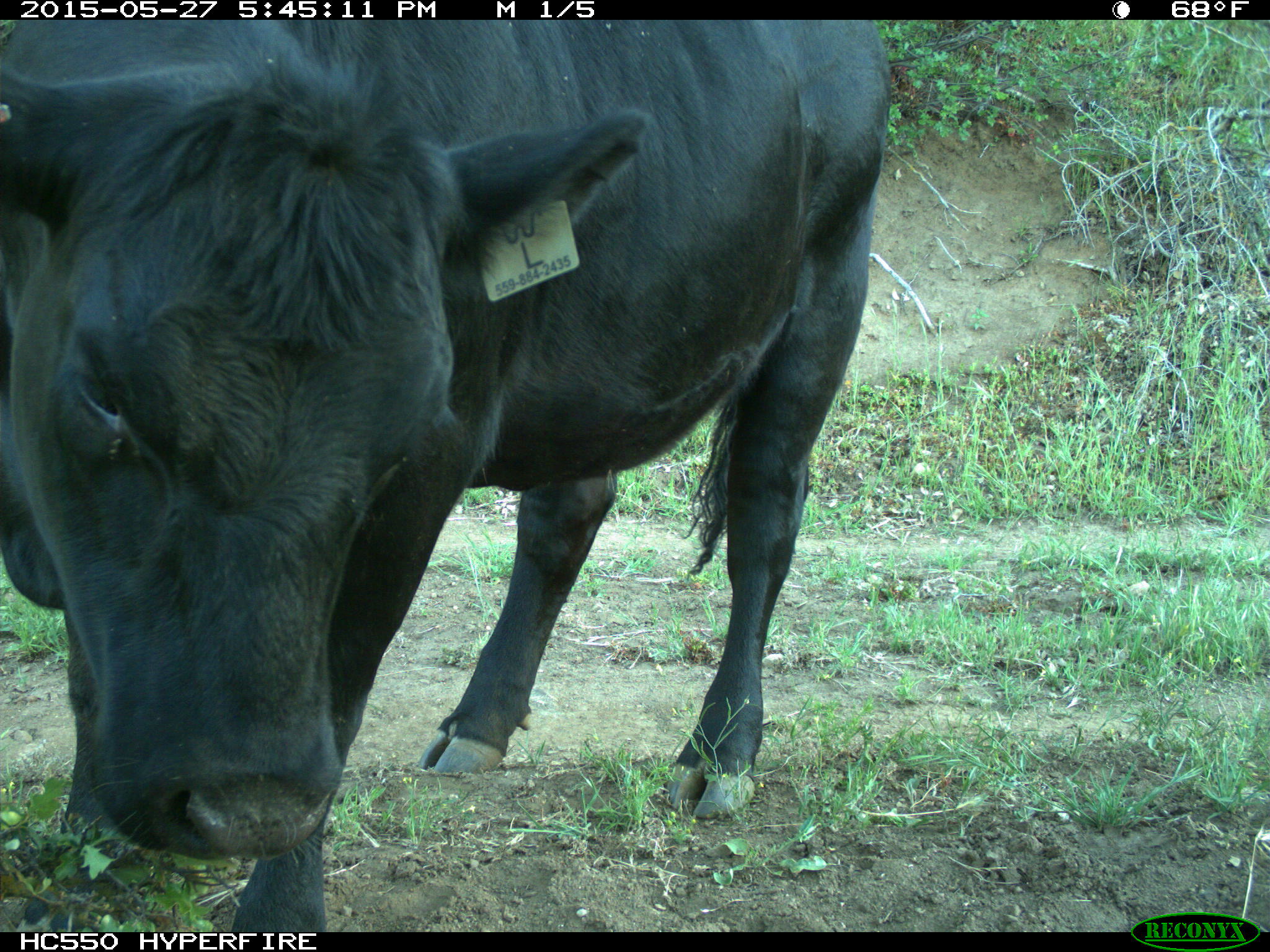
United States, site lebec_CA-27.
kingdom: Animalia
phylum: Chordata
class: Mammalia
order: Artiodactyla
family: Bovidae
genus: Bos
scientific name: Bos taurus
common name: domestic cow